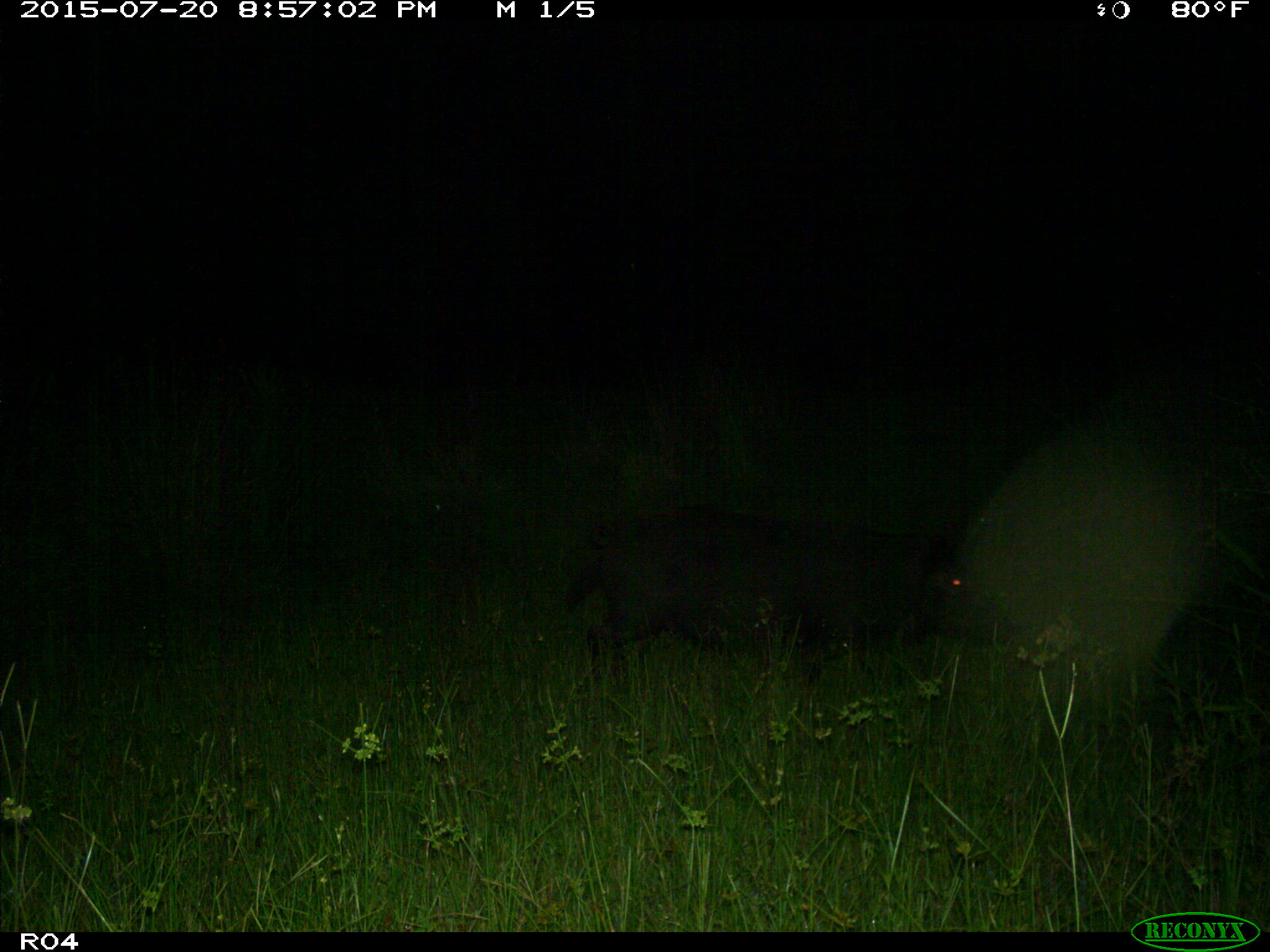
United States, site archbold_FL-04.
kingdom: Animalia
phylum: Chordata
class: Mammalia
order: Artiodactyla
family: Suidae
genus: Sus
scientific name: Sus scrofa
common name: wild boar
Sus scrofa (wild boar).